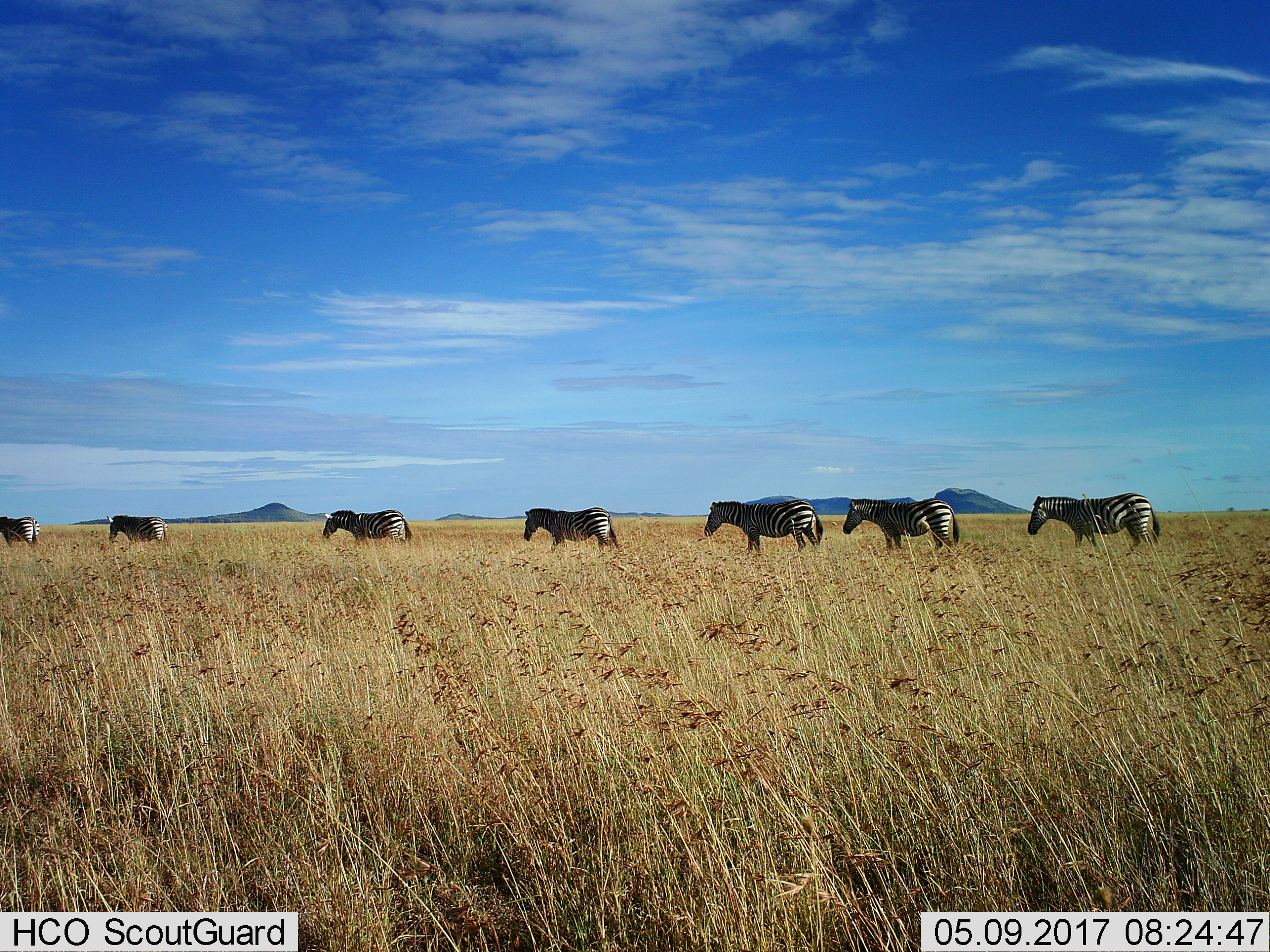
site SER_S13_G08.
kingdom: Animalia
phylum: Chordata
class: Mammalia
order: Perissodactyla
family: Equidae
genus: Equus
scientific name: Equus quagga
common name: plains zebra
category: zebraplains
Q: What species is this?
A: Zebraplains (plains zebra) (Equus quagga).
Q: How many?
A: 7.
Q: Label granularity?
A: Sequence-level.